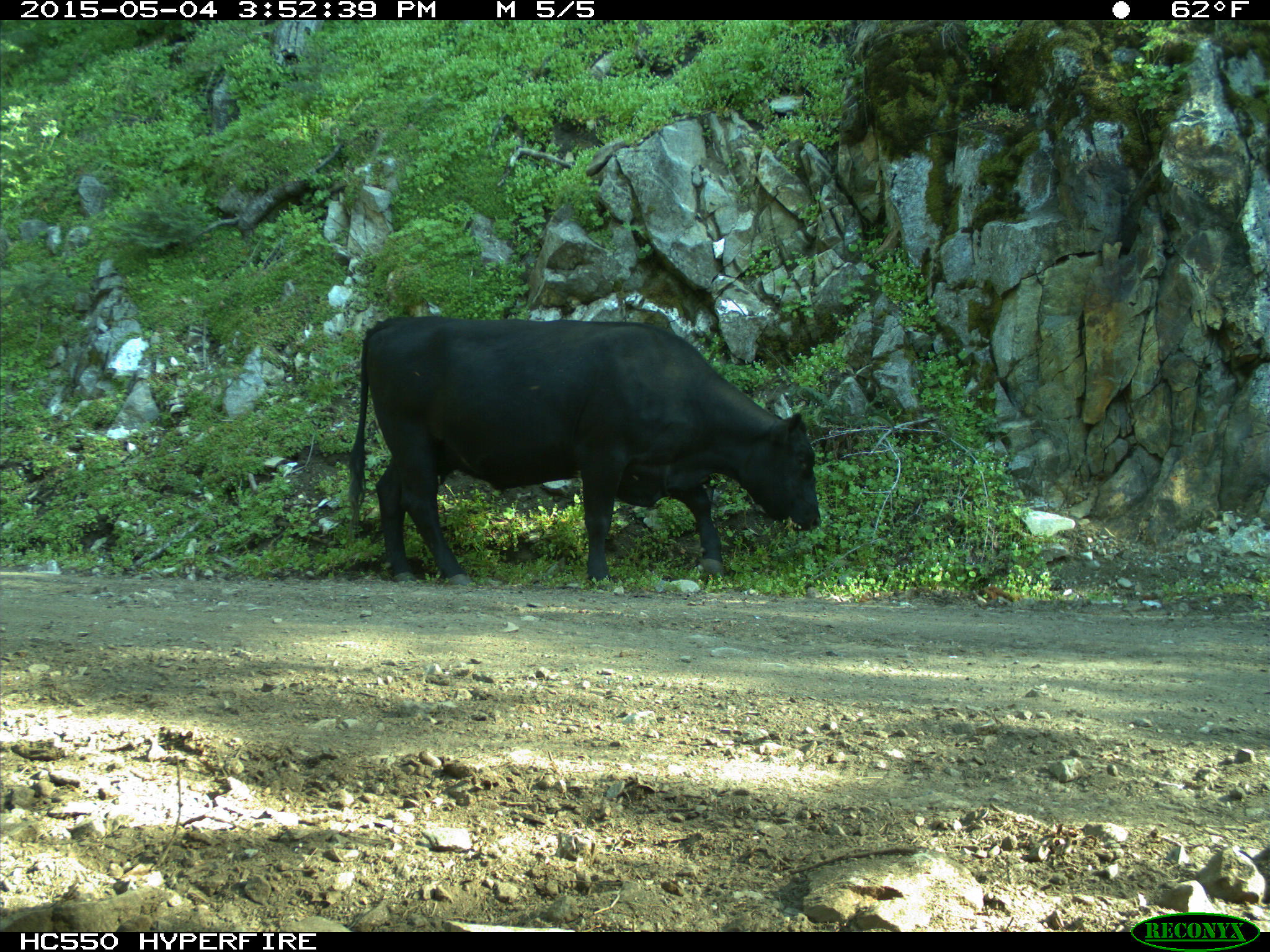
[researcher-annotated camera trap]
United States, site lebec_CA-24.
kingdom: Animalia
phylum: Chordata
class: Mammalia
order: Artiodactyla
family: Bovidae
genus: Bos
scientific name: Bos taurus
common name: domestic cow